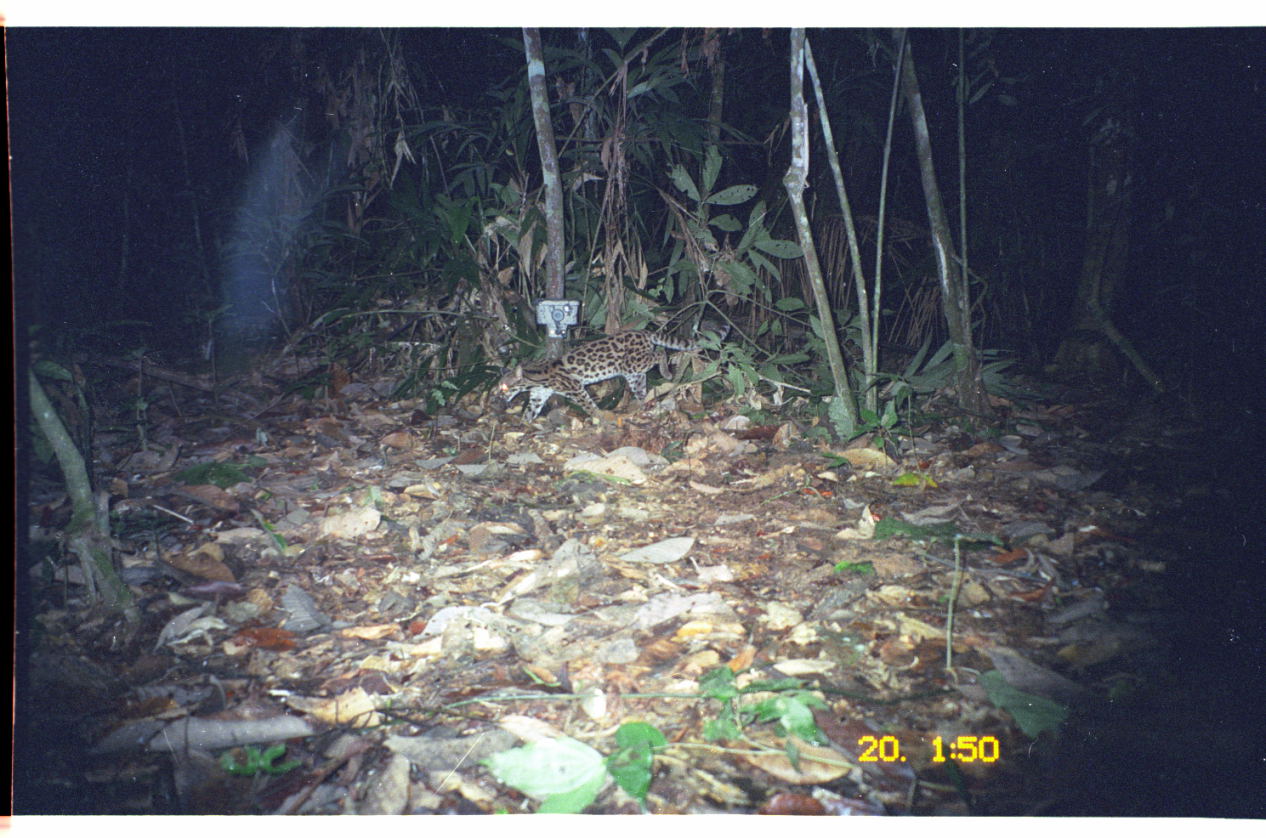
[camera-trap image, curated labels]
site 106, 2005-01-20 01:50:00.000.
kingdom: Animalia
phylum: Chordata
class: Mammalia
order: Carnivora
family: Felidae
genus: Leopardus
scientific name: Leopardus wiedii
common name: margay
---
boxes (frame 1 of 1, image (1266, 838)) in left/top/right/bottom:
leopardus wiedii: 491/327/729/427